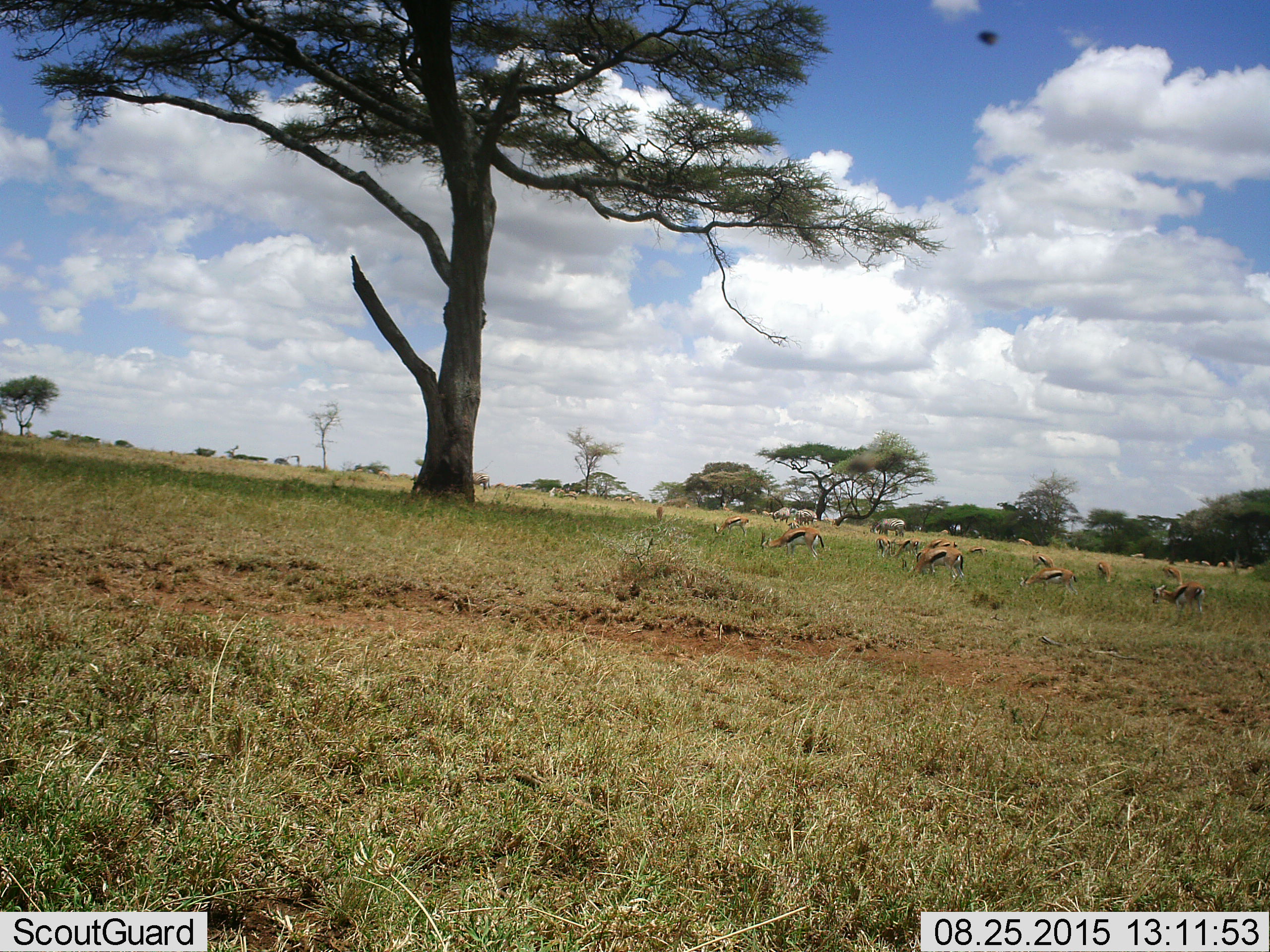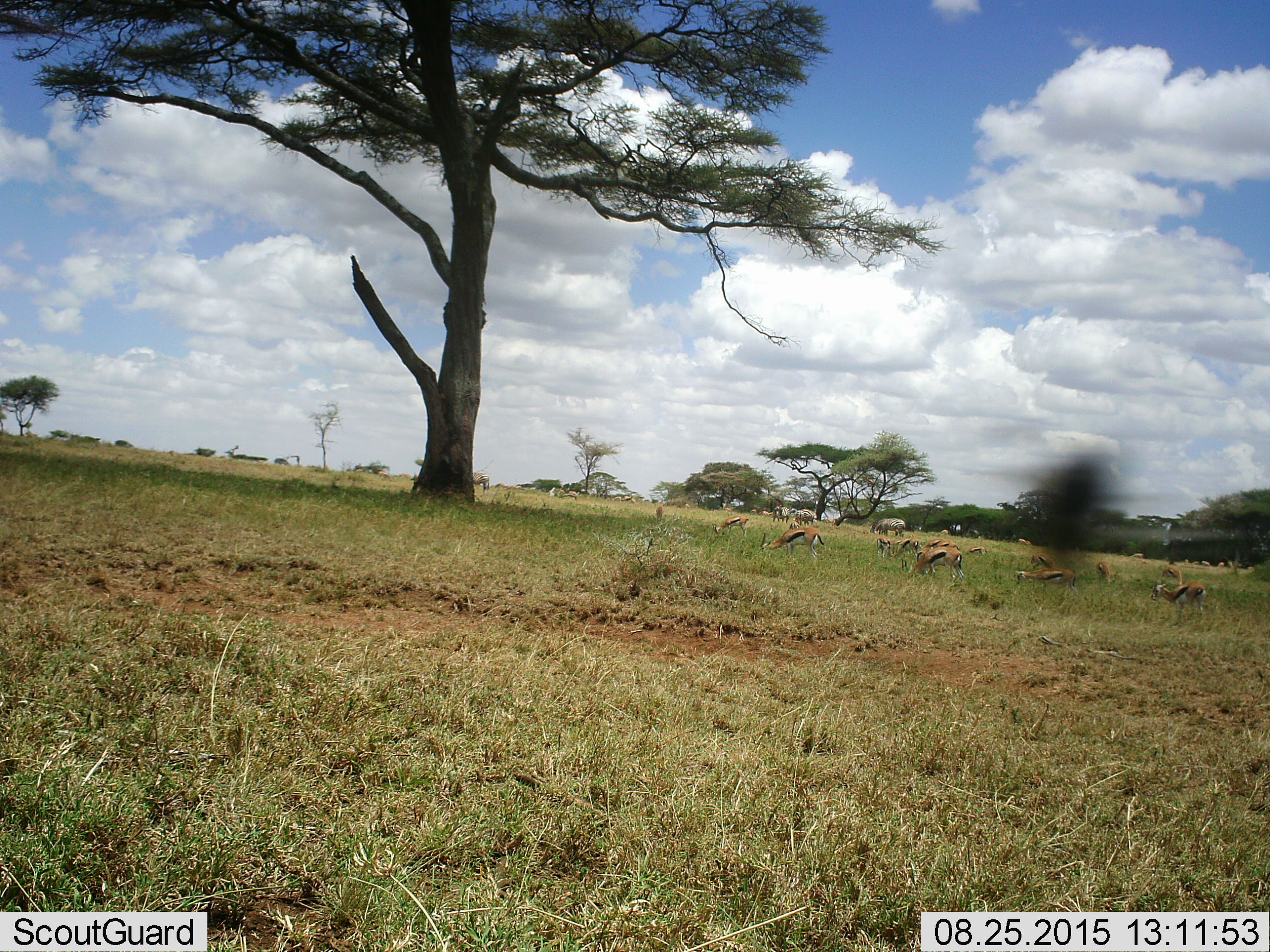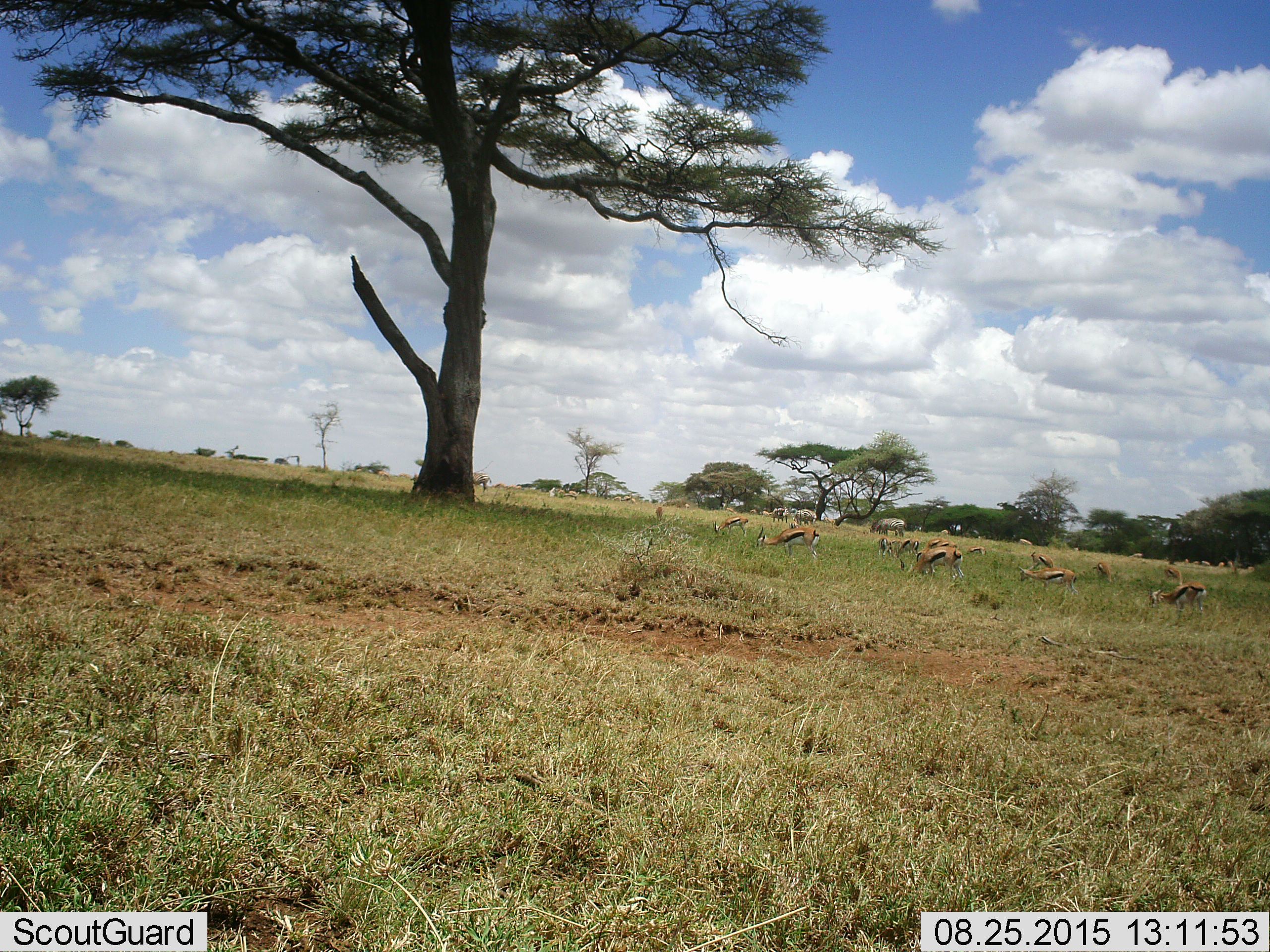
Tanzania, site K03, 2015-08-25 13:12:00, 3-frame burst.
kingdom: Animalia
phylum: Chordata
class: Mammalia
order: Artiodactyla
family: Bovidae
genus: Eudorcas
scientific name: Eudorcas thomsonii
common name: thomson's gazelle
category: gazellethomsons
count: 11-50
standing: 67%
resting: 22%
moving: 33%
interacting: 11%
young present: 22%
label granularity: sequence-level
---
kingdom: Animalia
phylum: Chordata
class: Mammalia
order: Perissodactyla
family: Equidae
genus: Equus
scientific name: Equus quagga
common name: plains zebra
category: zebra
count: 5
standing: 83%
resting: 0%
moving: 0%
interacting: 0%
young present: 0%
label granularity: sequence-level